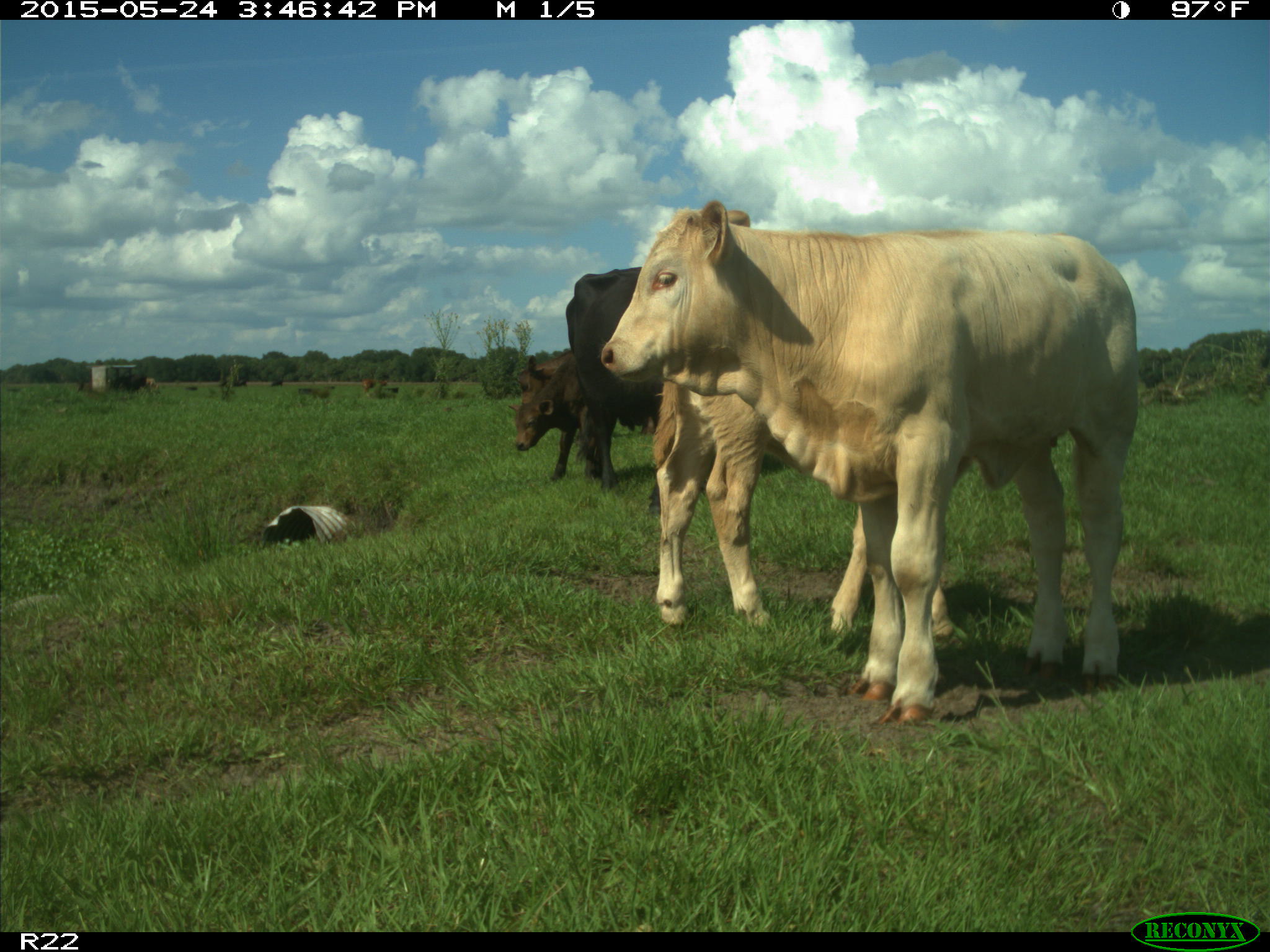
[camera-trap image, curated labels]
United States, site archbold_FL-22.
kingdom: Animalia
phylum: Chordata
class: Mammalia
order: Artiodactyla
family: Bovidae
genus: Bos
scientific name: Bos taurus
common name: domestic cow